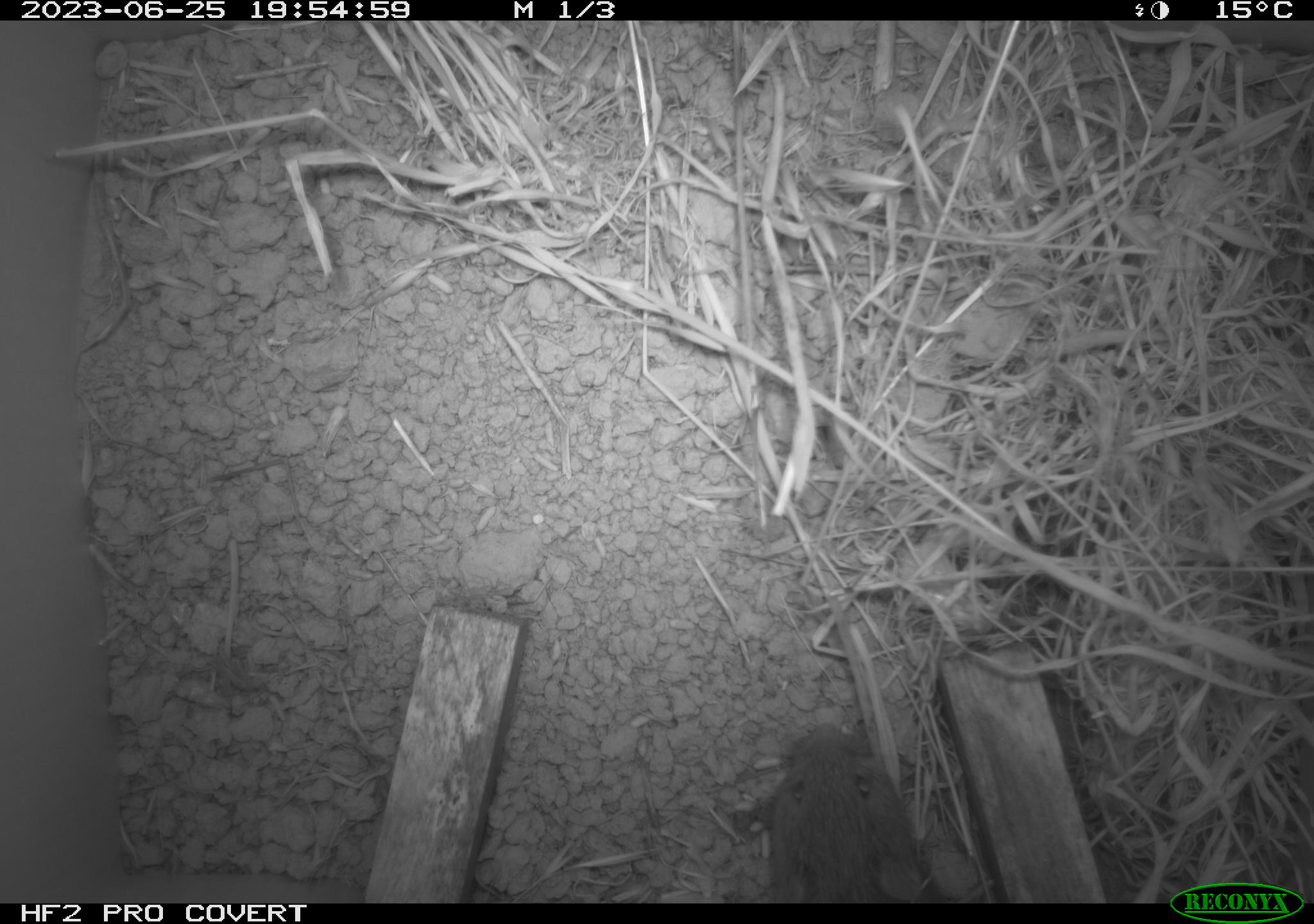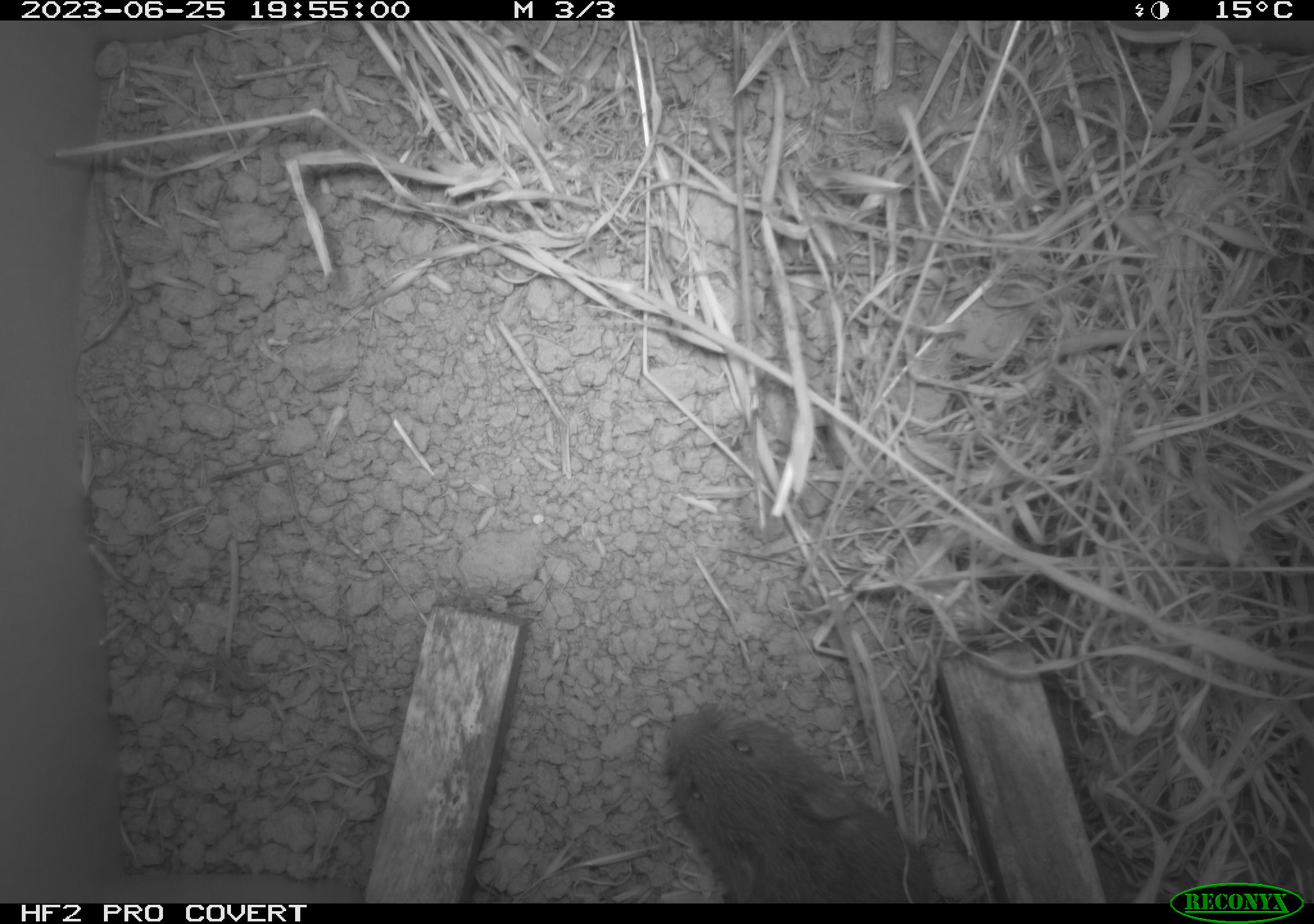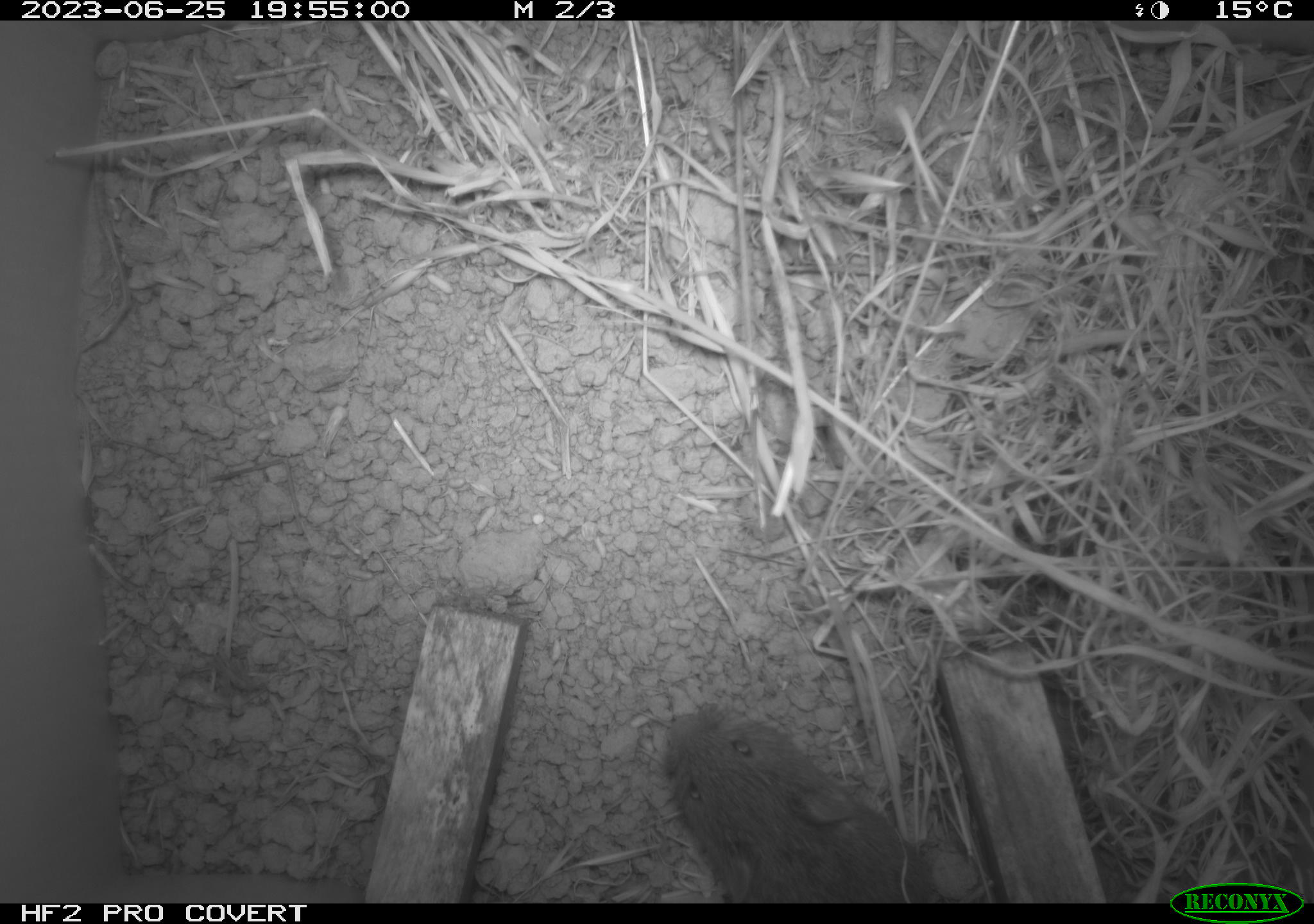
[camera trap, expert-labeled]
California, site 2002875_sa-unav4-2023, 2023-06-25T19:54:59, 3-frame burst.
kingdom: Animalia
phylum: Chordata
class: Mammalia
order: Rodentia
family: Cricetidae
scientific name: Arvicolinae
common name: voles, lemmings, and muskrats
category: arvicolinae subfamily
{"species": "arvicolinae subfamily (voles, lemmings, and muskrats) (Arvicolinae)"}